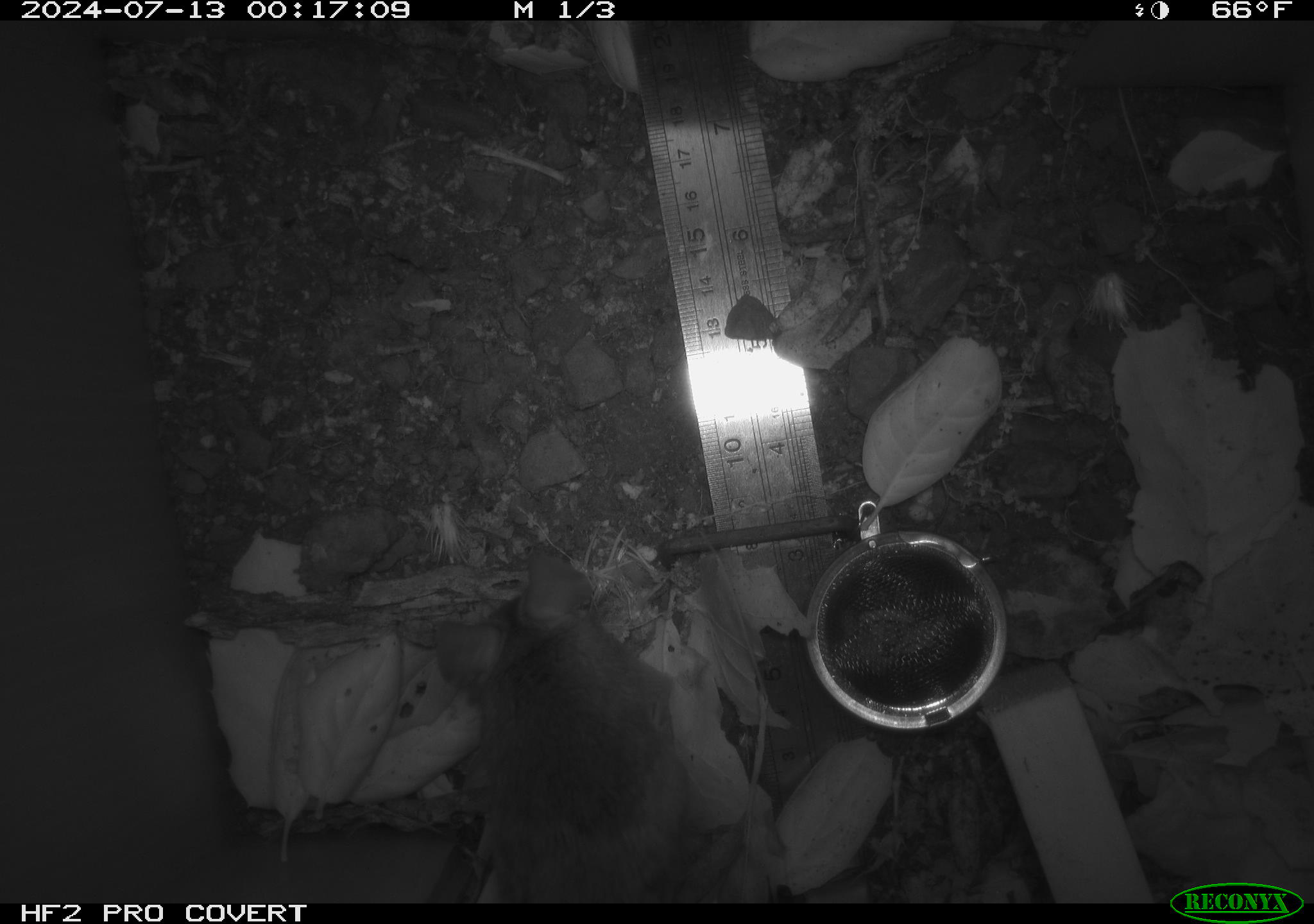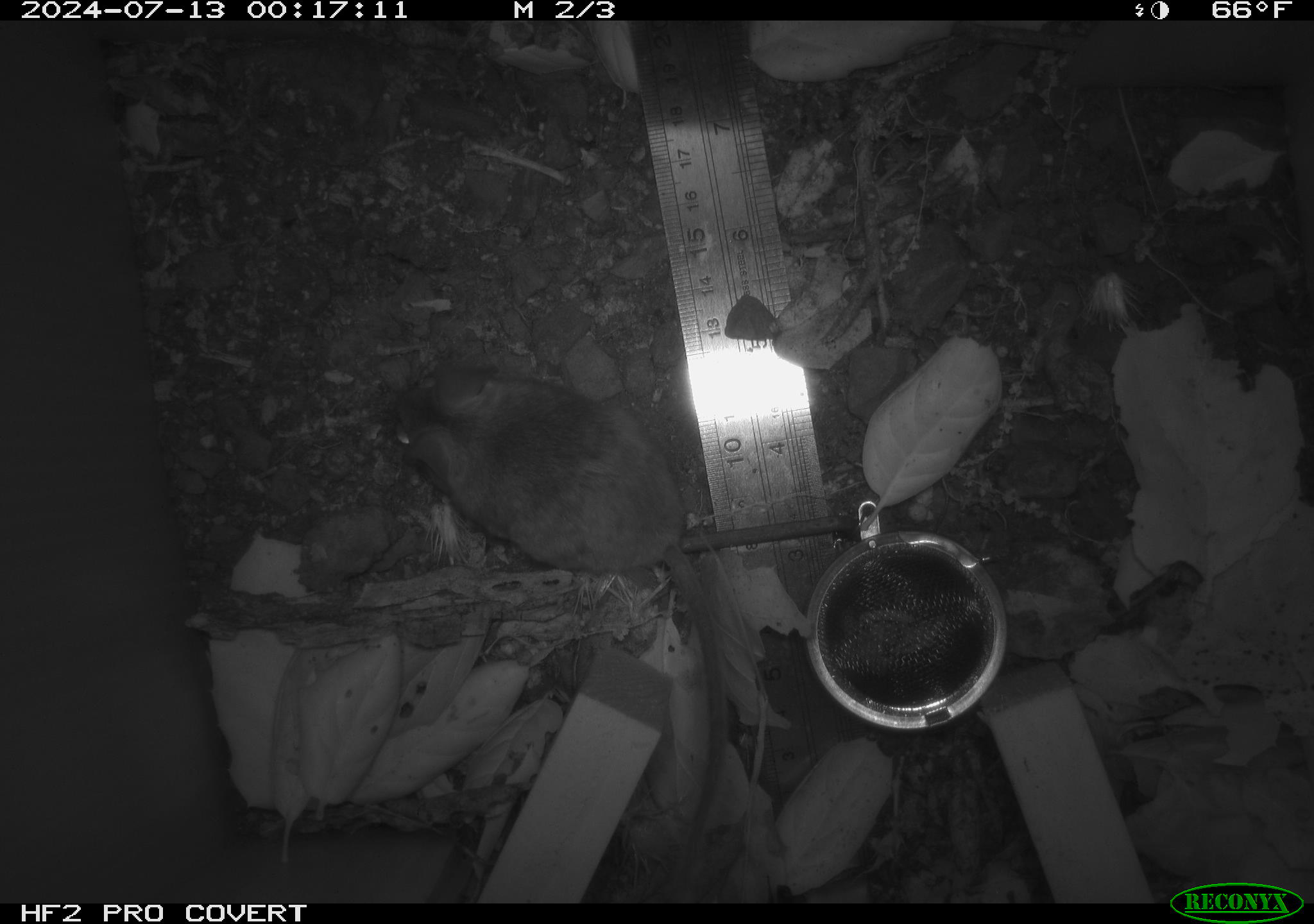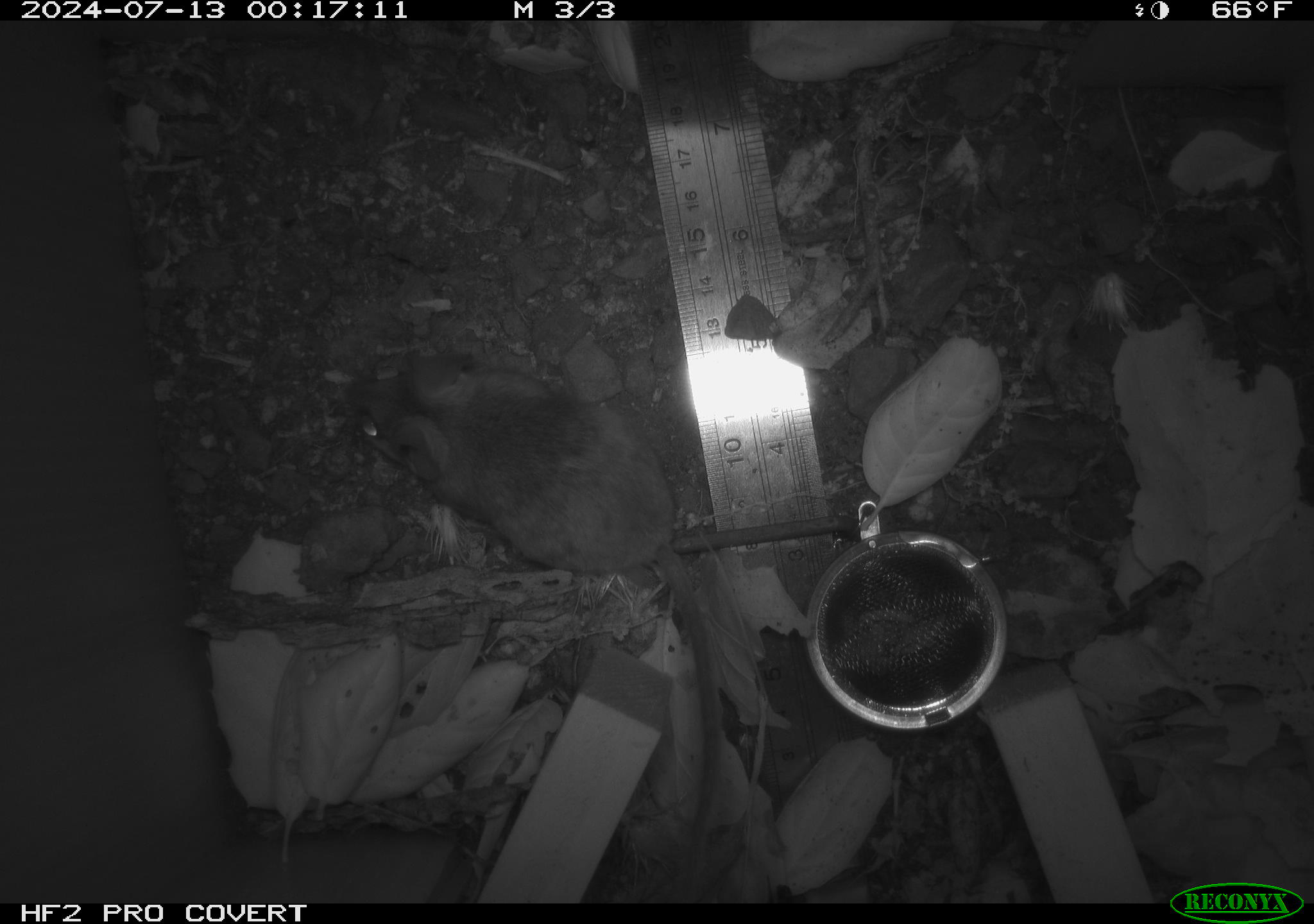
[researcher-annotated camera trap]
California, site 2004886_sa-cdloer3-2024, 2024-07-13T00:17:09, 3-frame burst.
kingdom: Animalia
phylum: Chordata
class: Mammalia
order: Rodentia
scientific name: Rodentia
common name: rodent